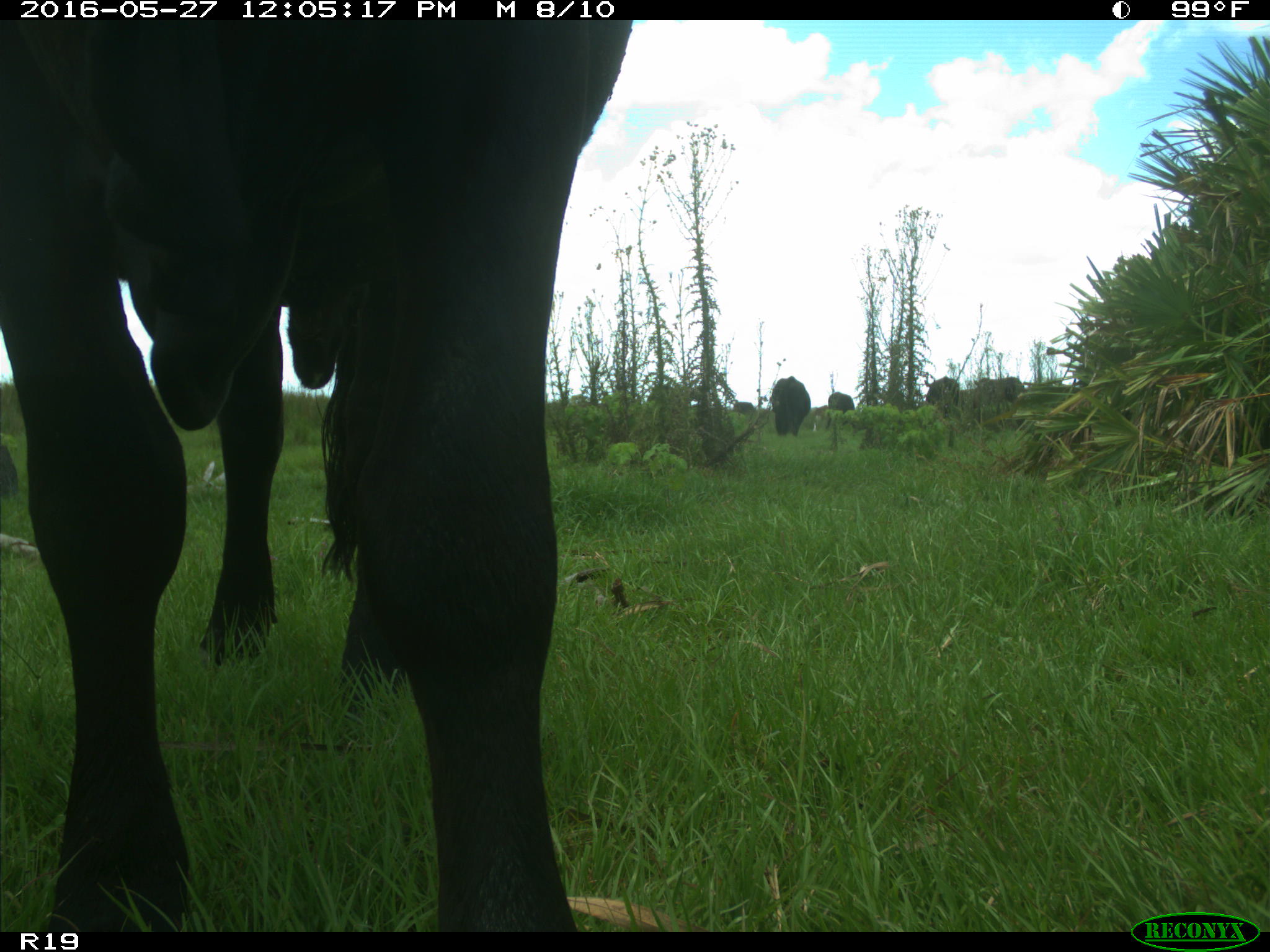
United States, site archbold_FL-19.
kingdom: Animalia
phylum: Chordata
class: Mammalia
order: Artiodactyla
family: Bovidae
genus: Bos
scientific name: Bos taurus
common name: domestic cow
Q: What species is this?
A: Bos taurus (domestic cow).